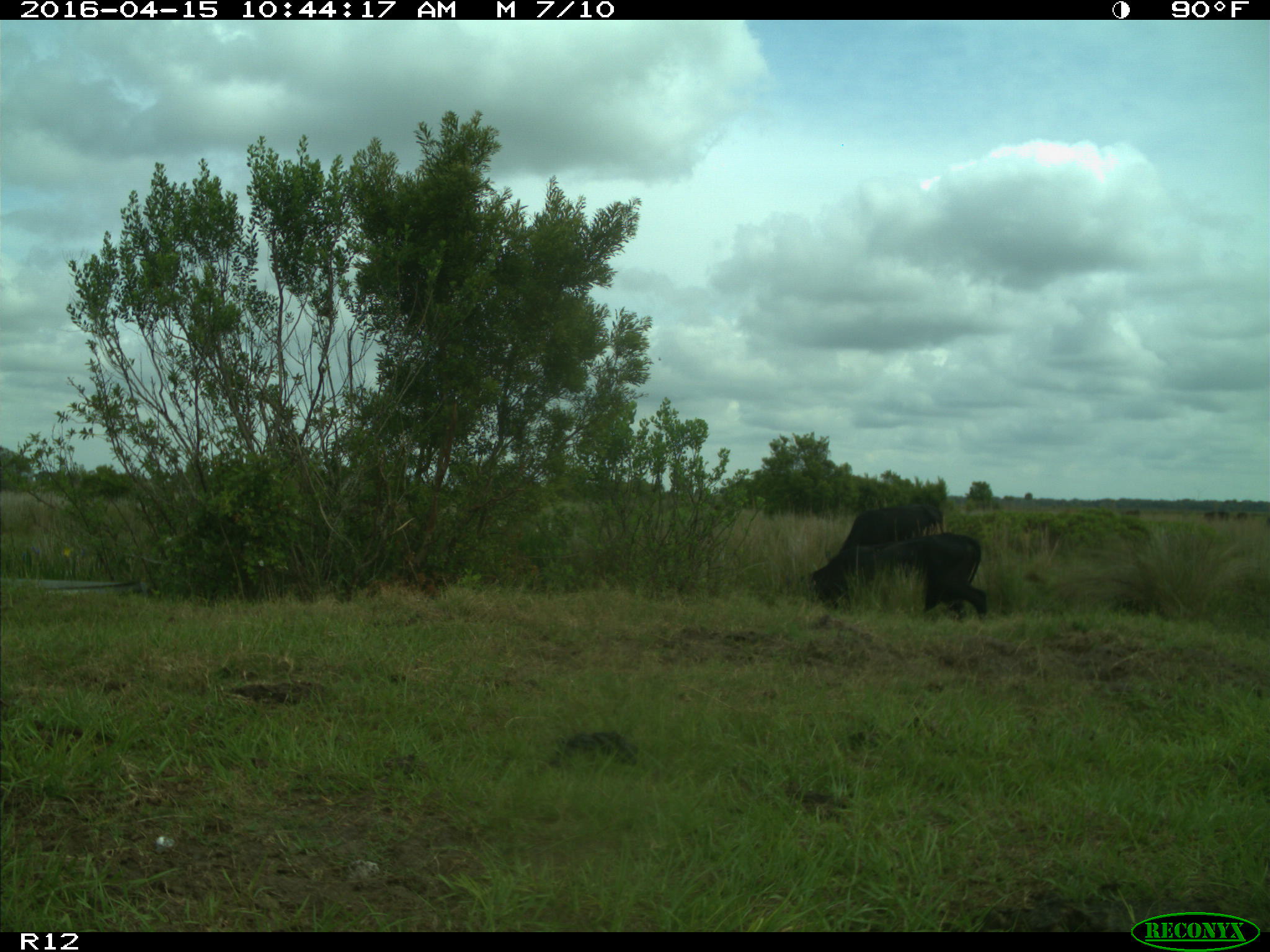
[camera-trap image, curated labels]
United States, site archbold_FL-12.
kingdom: Animalia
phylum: Chordata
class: Mammalia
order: Artiodactyla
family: Bovidae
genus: Bos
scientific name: Bos taurus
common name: domestic cow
Bos taurus (domestic cow).